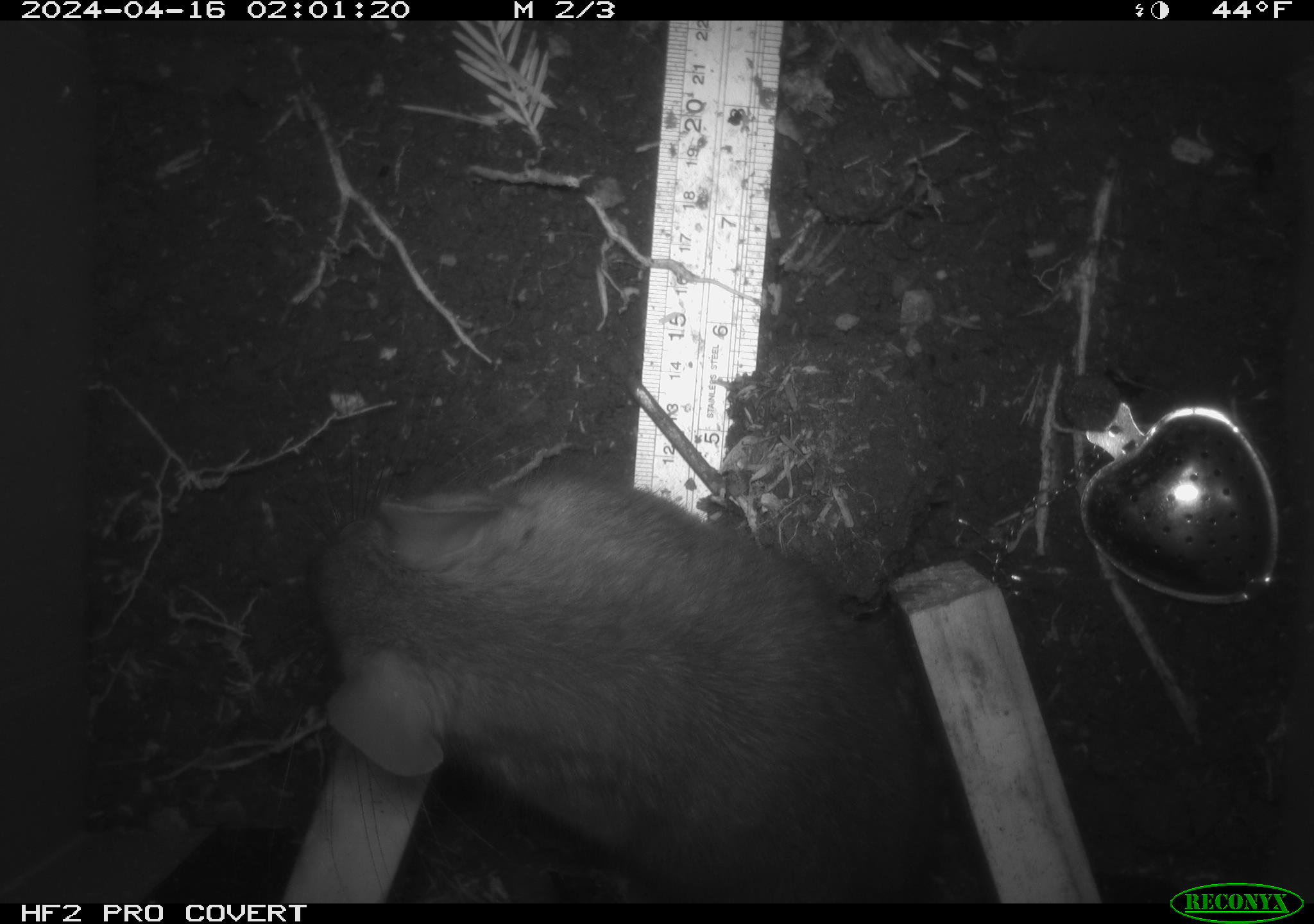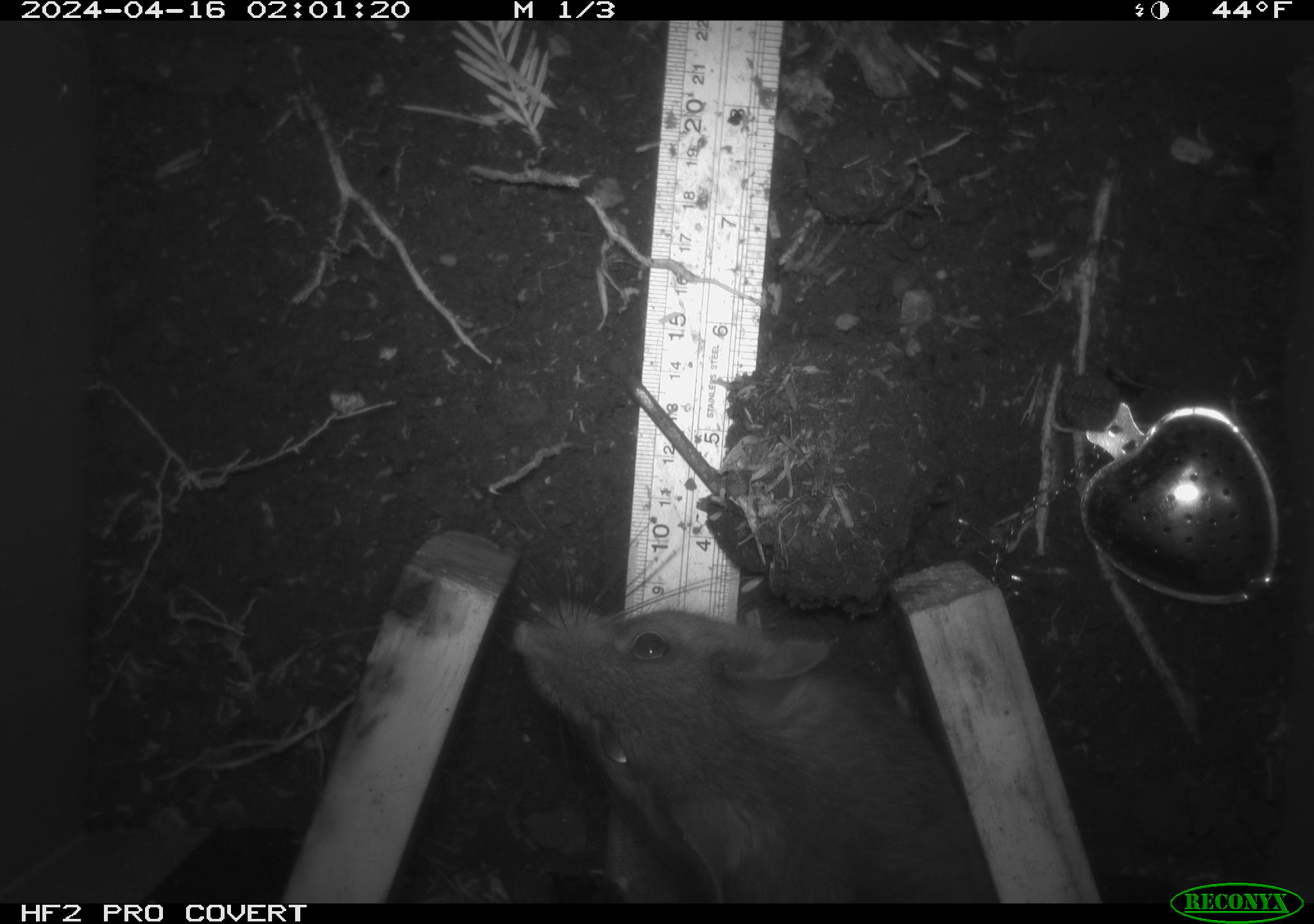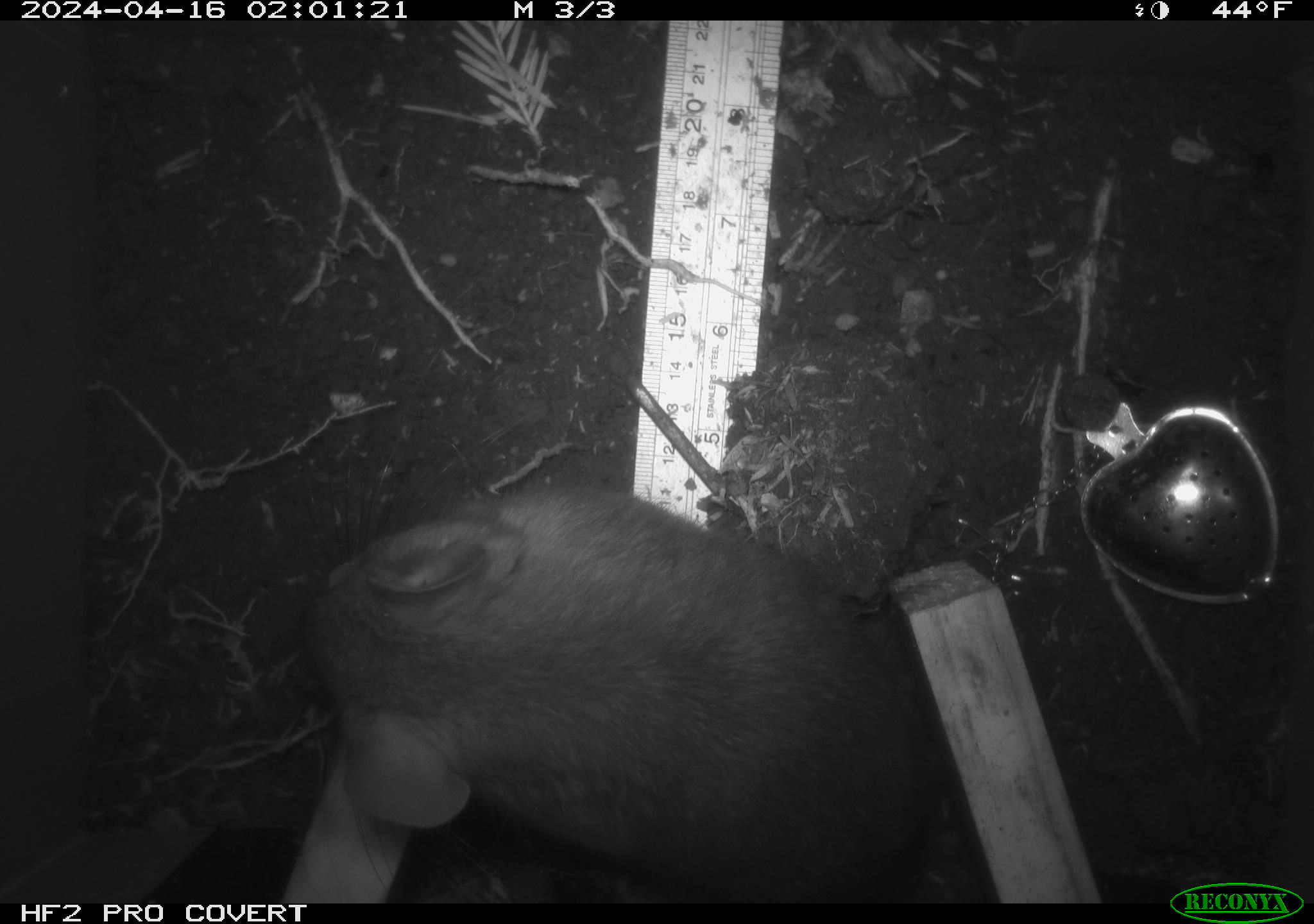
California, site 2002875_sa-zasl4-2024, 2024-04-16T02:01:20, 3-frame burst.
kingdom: Animalia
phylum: Chordata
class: Mammalia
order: Rodentia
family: Cricetidae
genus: Neotoma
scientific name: Neotoma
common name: pack rat or woodrat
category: neotoma species